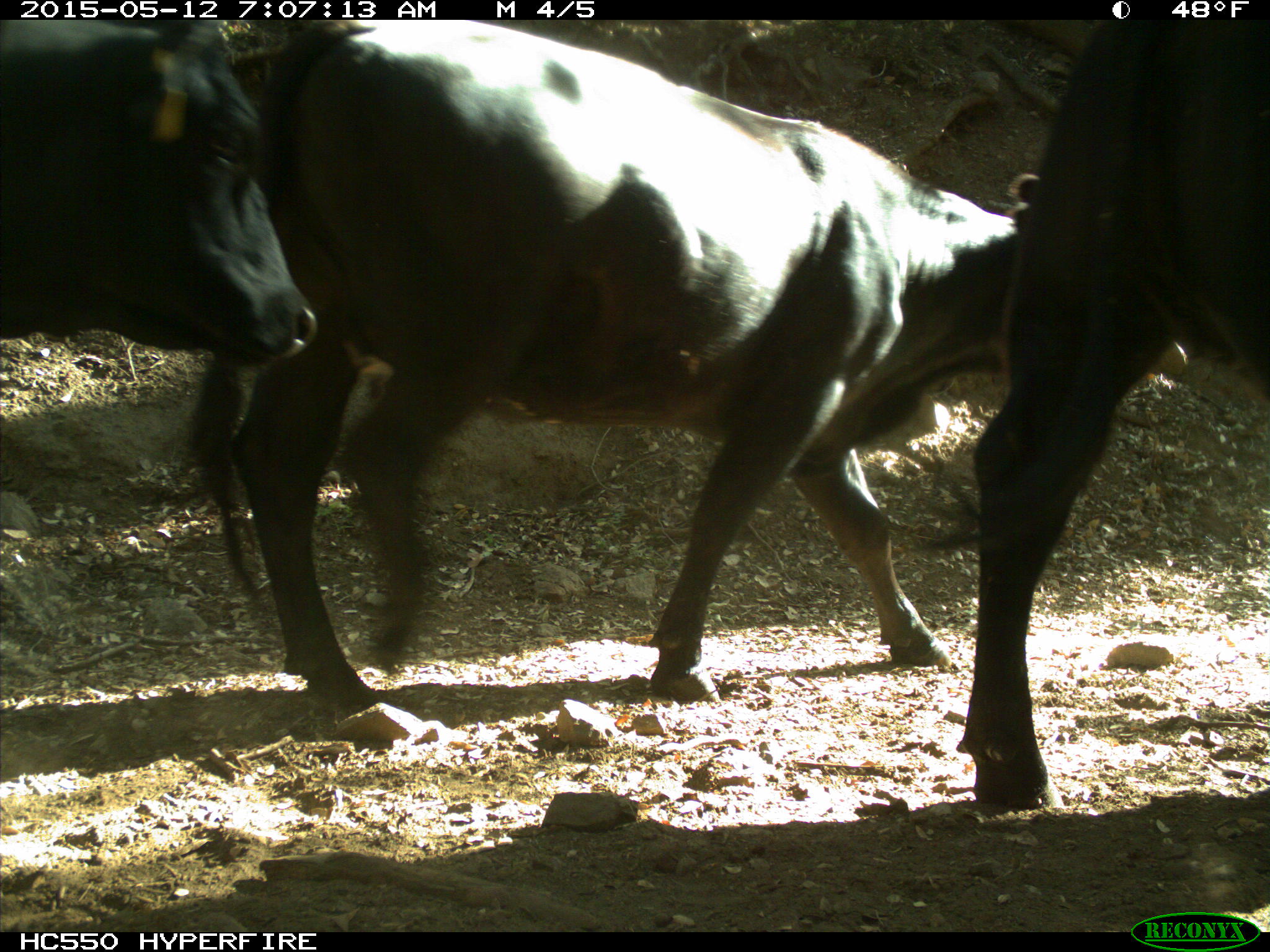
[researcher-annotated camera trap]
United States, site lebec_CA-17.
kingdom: Animalia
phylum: Chordata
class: Mammalia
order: Artiodactyla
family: Bovidae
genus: Bos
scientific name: Bos taurus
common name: domestic cow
Bos taurus (domestic cow).